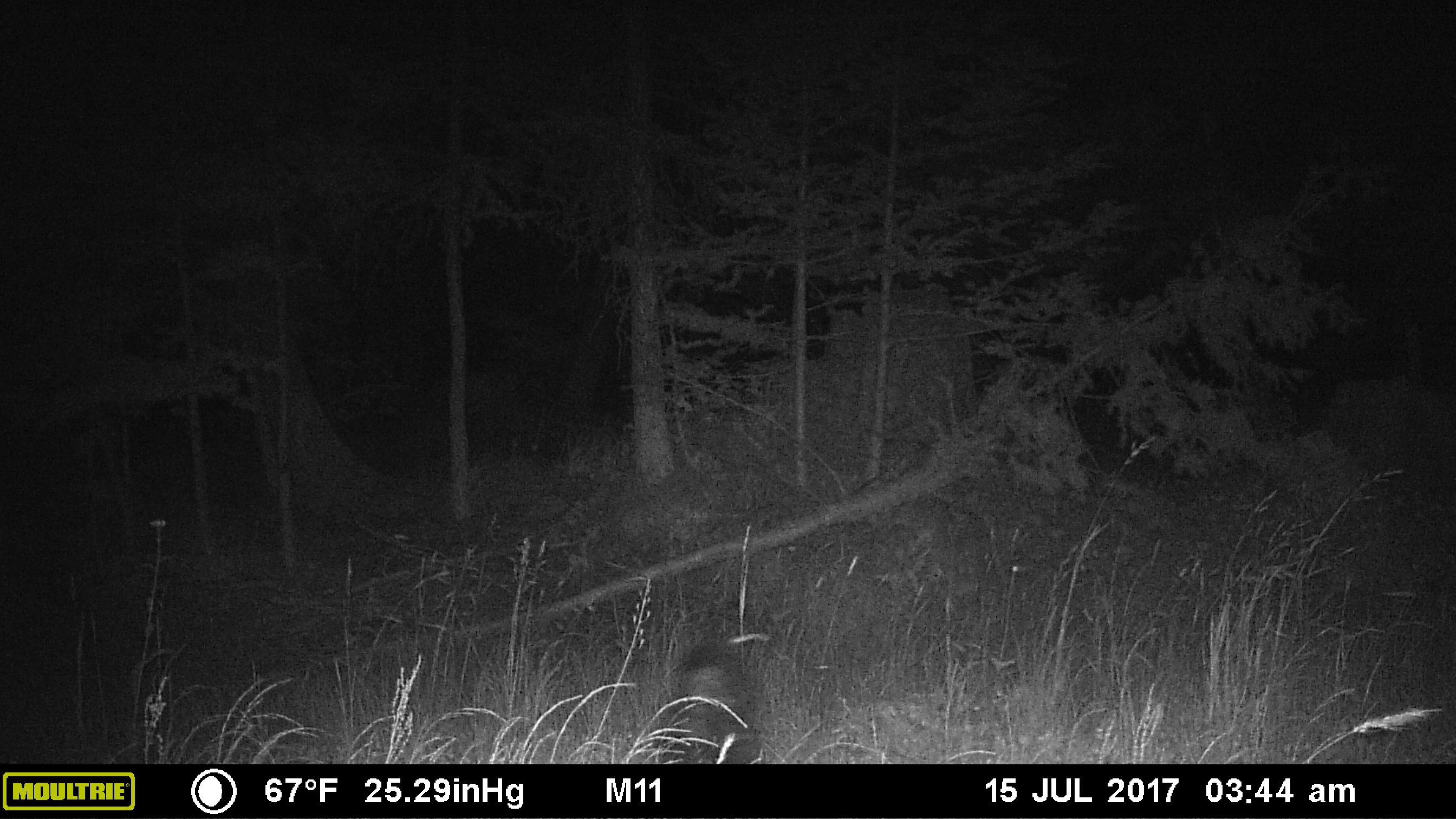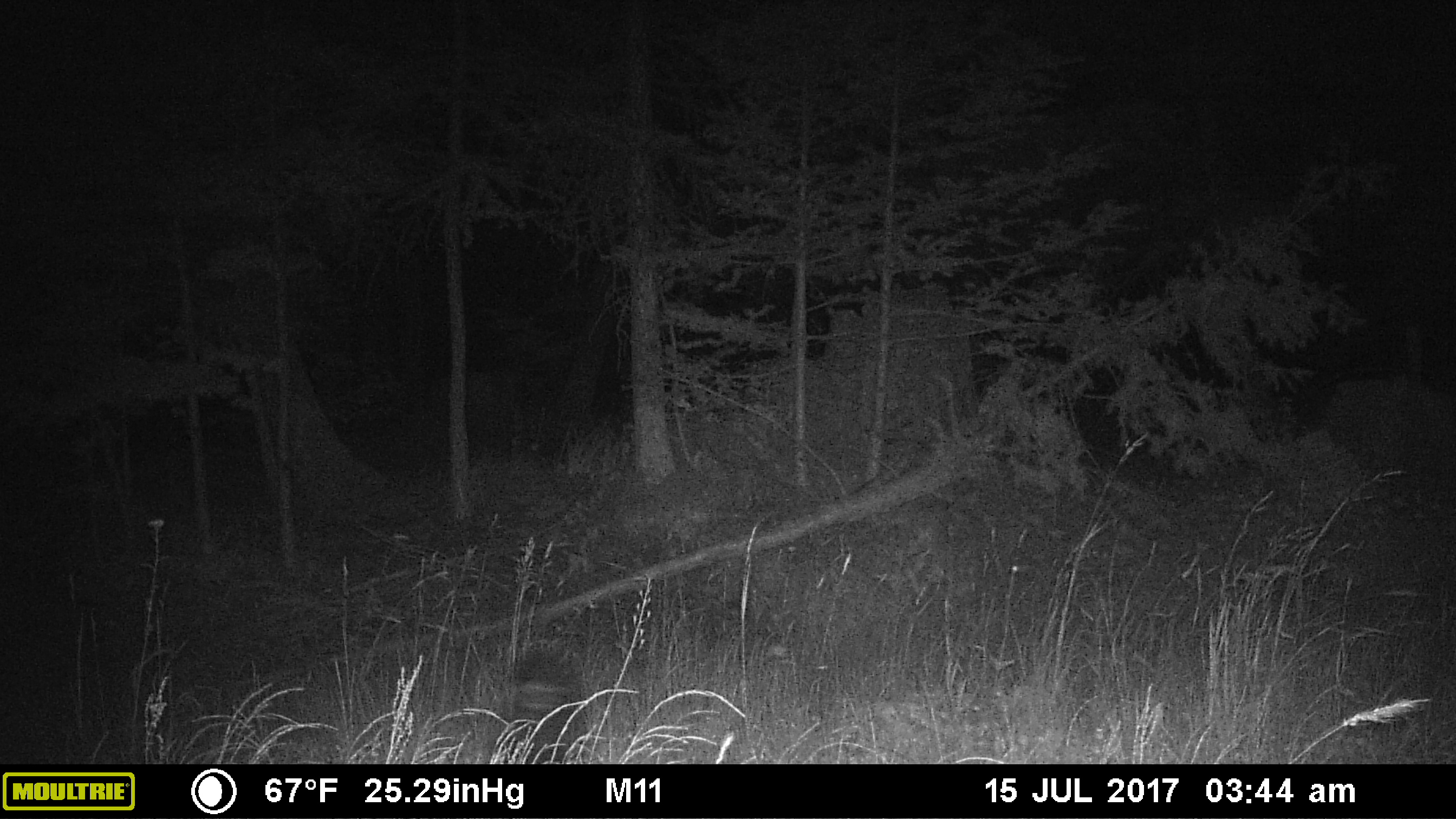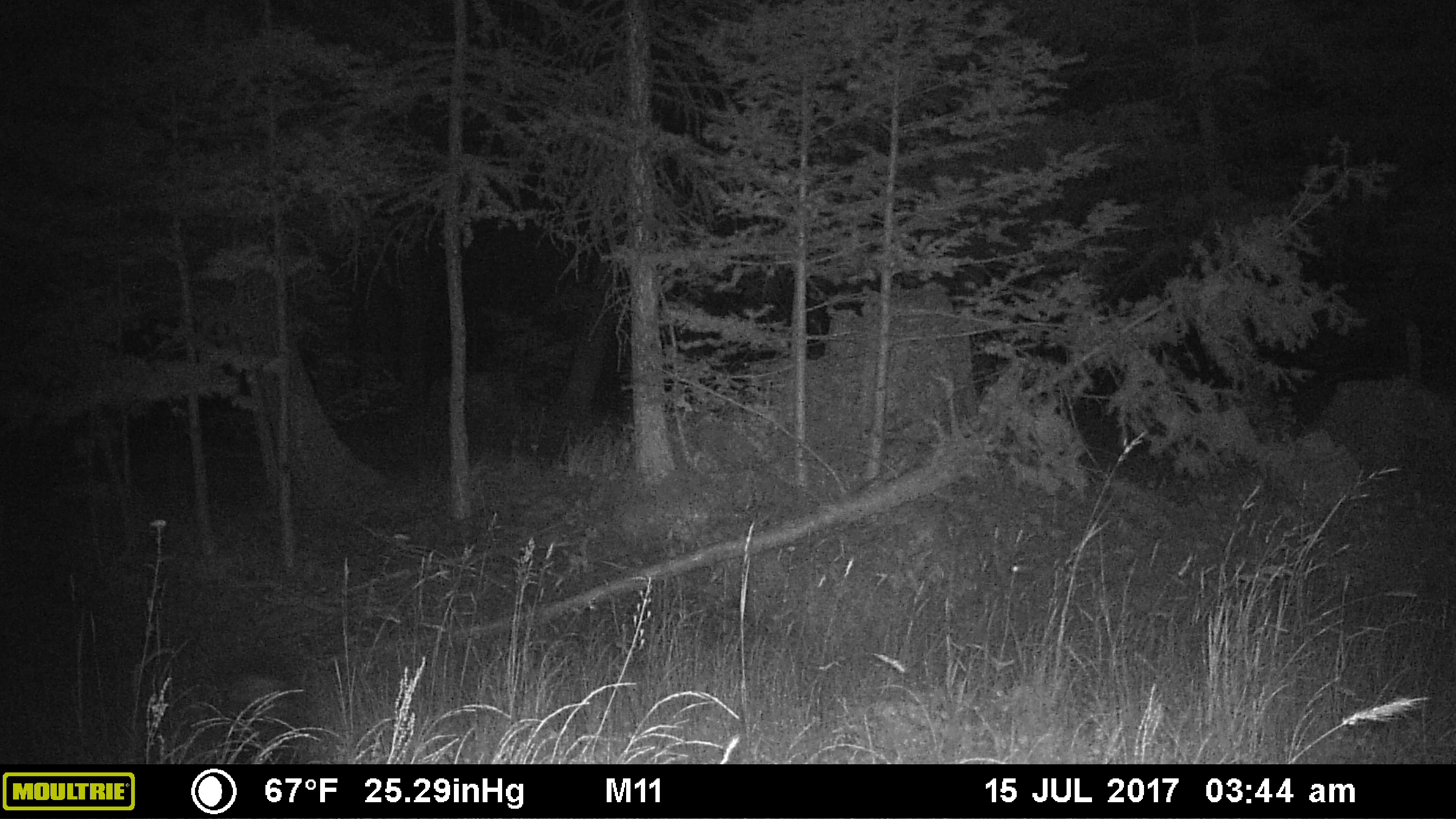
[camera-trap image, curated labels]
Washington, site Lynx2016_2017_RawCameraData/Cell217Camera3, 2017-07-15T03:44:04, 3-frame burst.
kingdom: Animalia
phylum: Chordata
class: Mammalia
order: Carnivora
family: Mephitidae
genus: Mephitis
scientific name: Mephitis mephitis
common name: striped skunk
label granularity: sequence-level